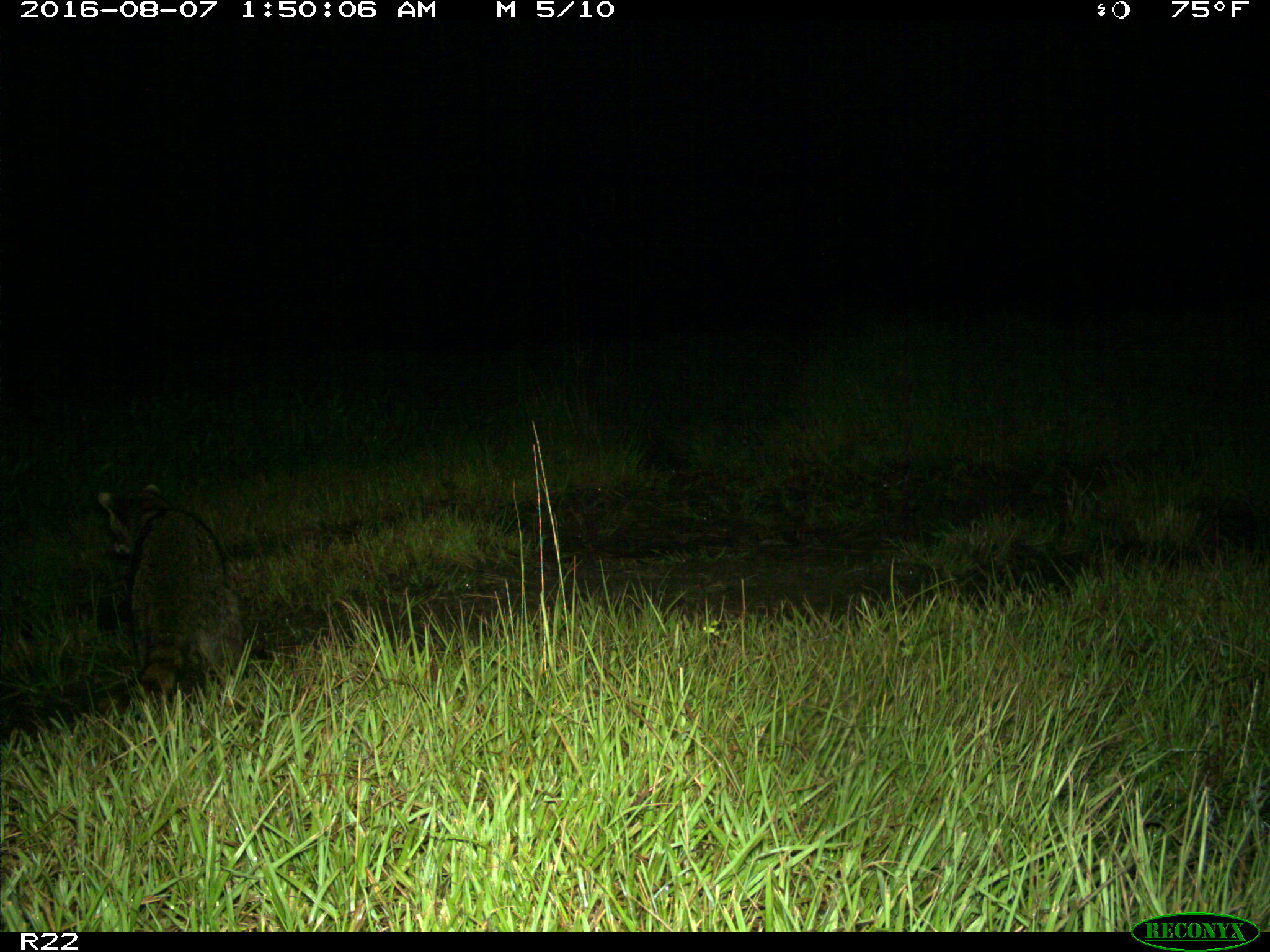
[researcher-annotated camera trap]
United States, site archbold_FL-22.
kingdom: Animalia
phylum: Chordata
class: Mammalia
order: Carnivora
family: Procyonidae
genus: Procyon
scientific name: Procyon lotor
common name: common raccoon